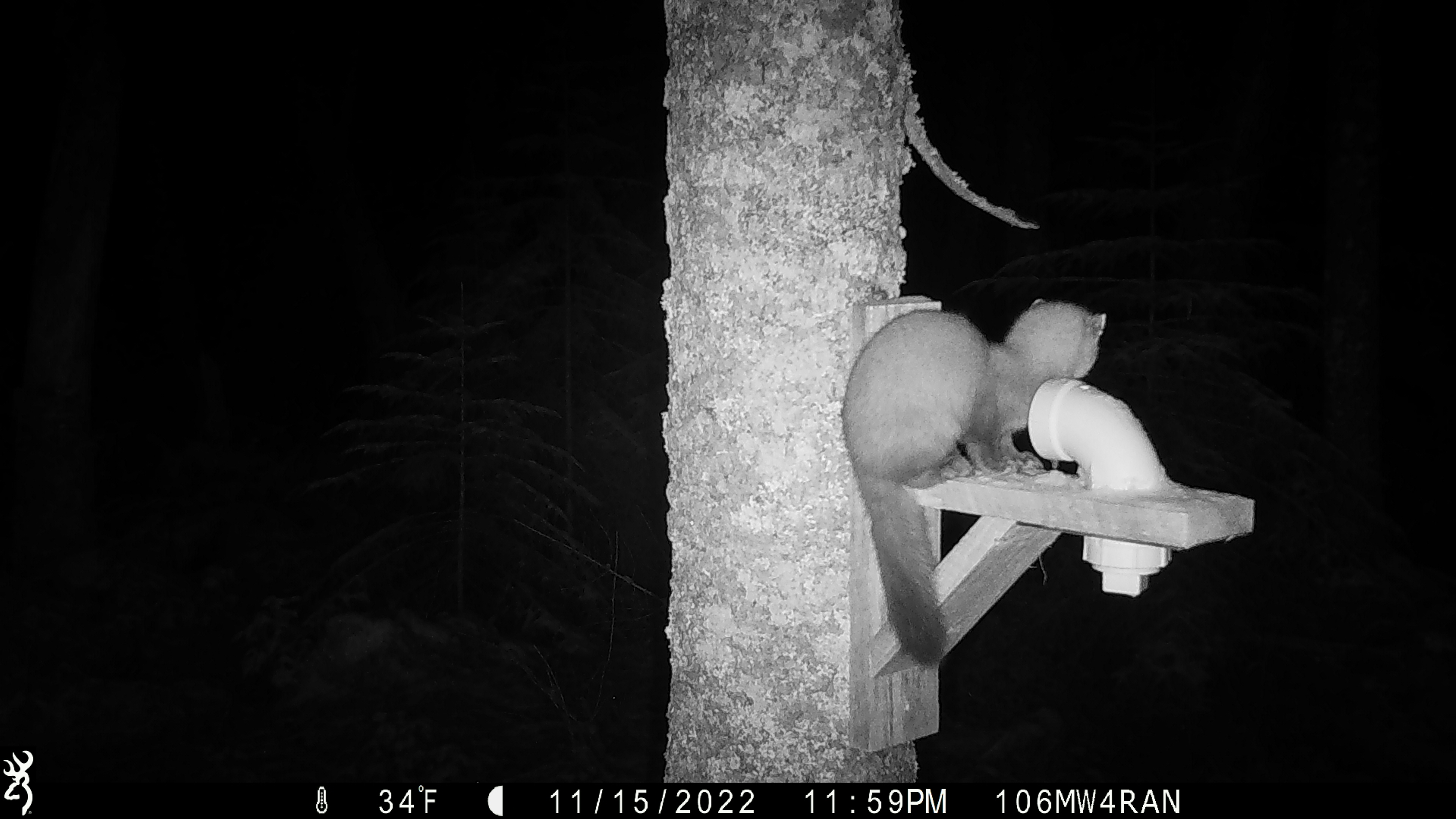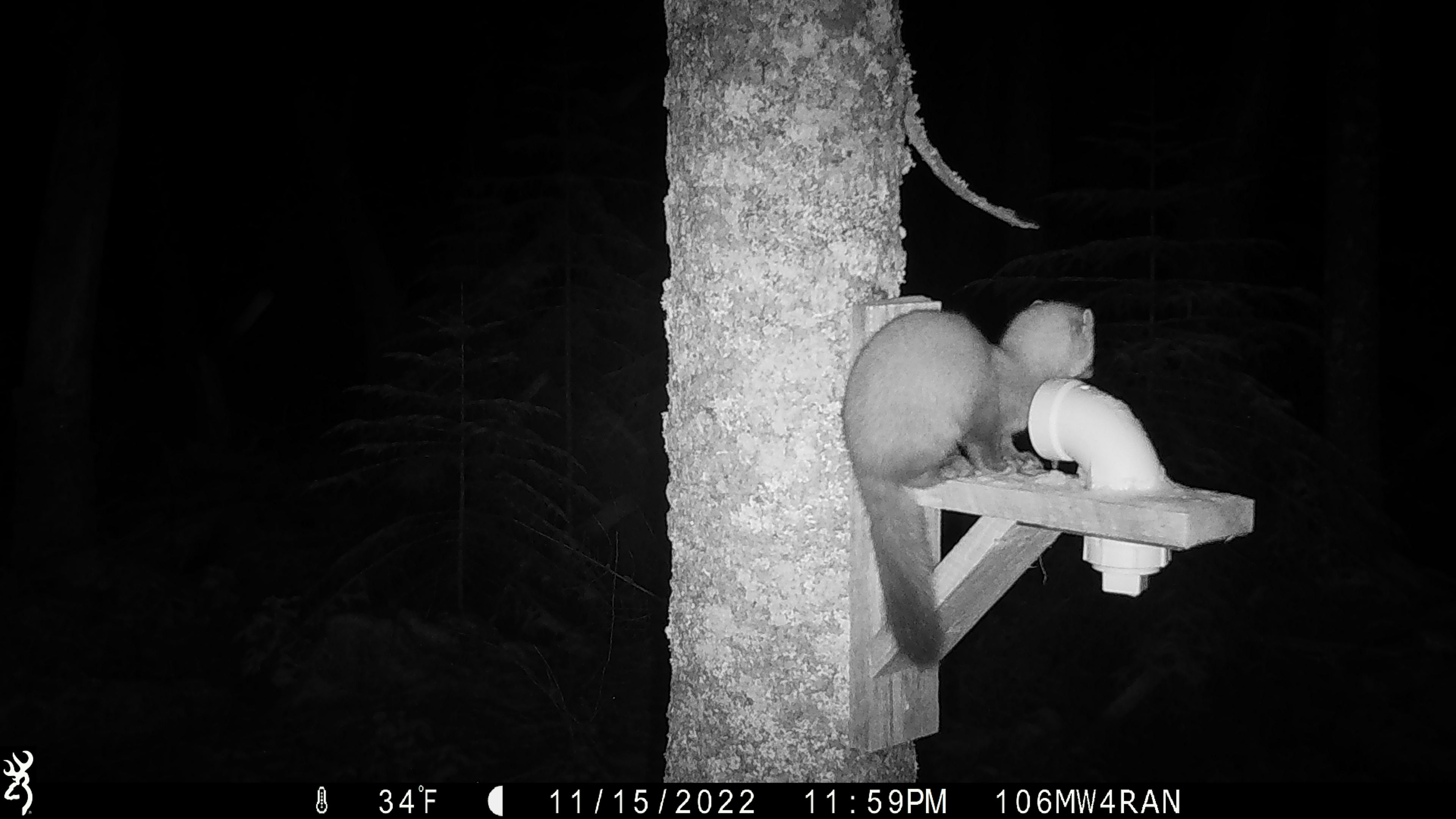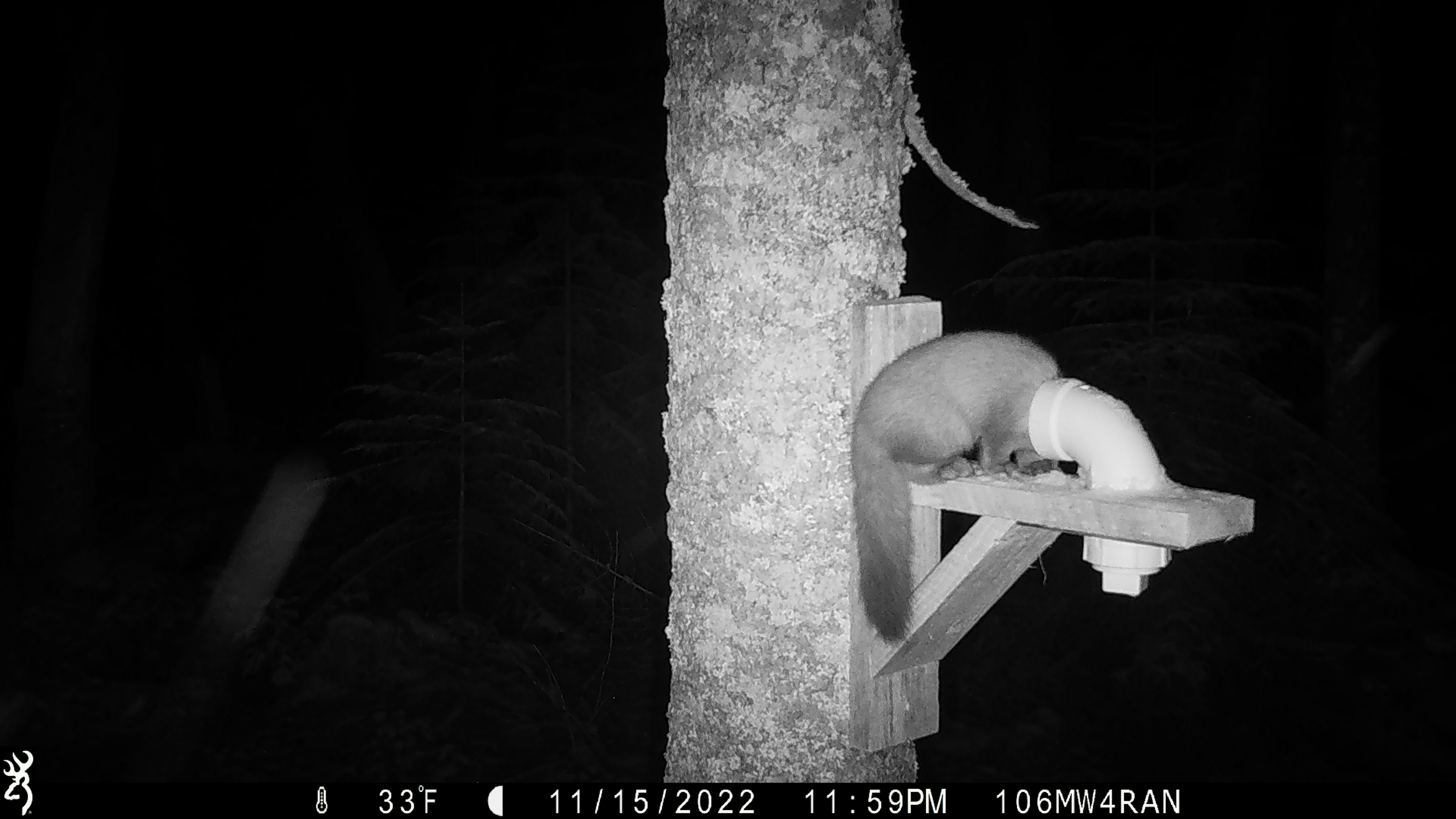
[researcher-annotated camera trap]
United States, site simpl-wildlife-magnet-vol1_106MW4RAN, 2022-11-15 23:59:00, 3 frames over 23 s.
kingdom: Animalia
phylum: Chordata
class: Mammalia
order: Carnivora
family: Mustelidae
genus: Martes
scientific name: Martes americana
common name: american marten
American marten (Martes americana).